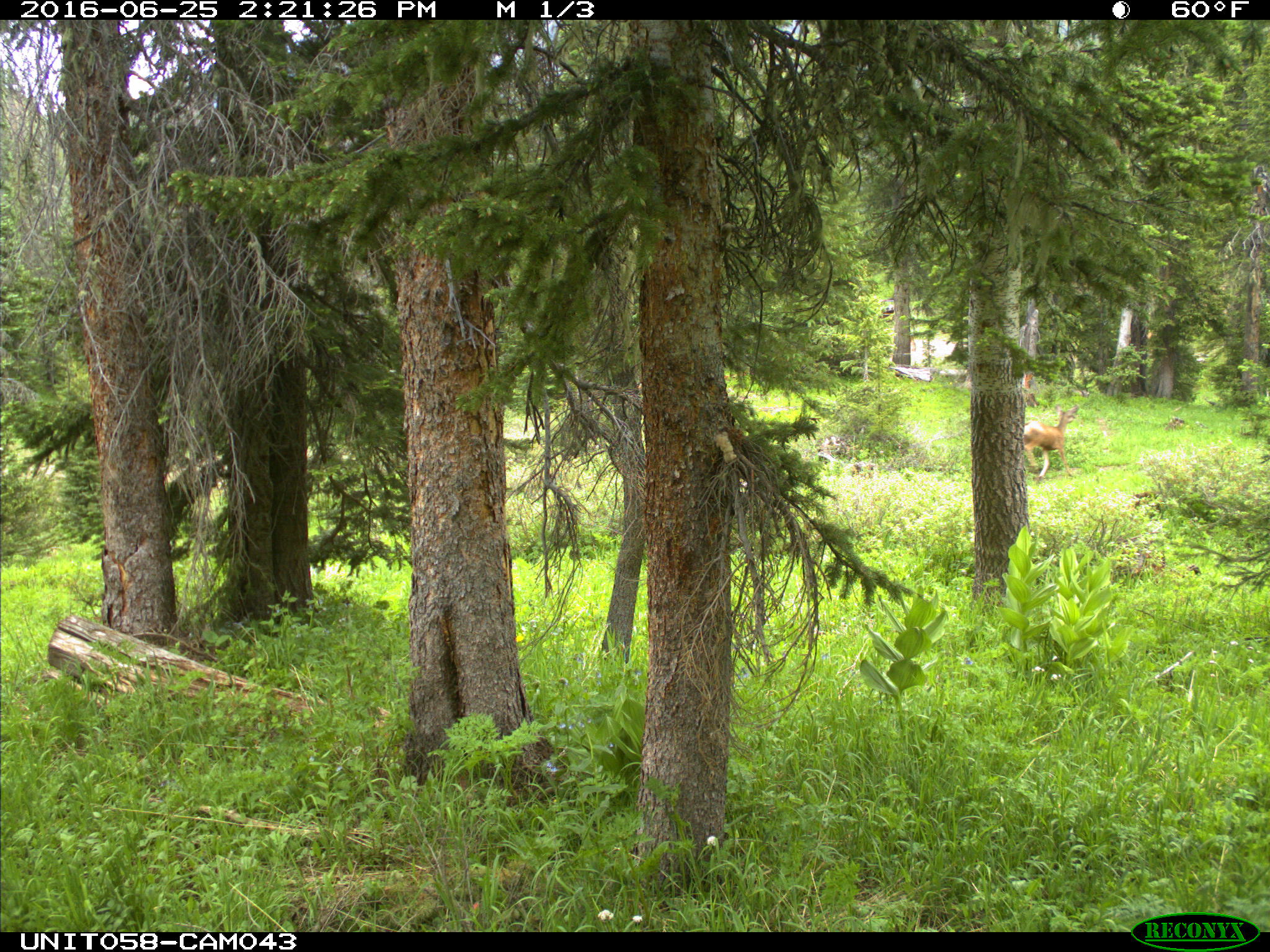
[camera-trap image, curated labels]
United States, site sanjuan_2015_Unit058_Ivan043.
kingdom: Animalia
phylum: Chordata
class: Mammalia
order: Artiodactyla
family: Cervidae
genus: Odocoileus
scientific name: Odocoileus hemionus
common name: mule deer